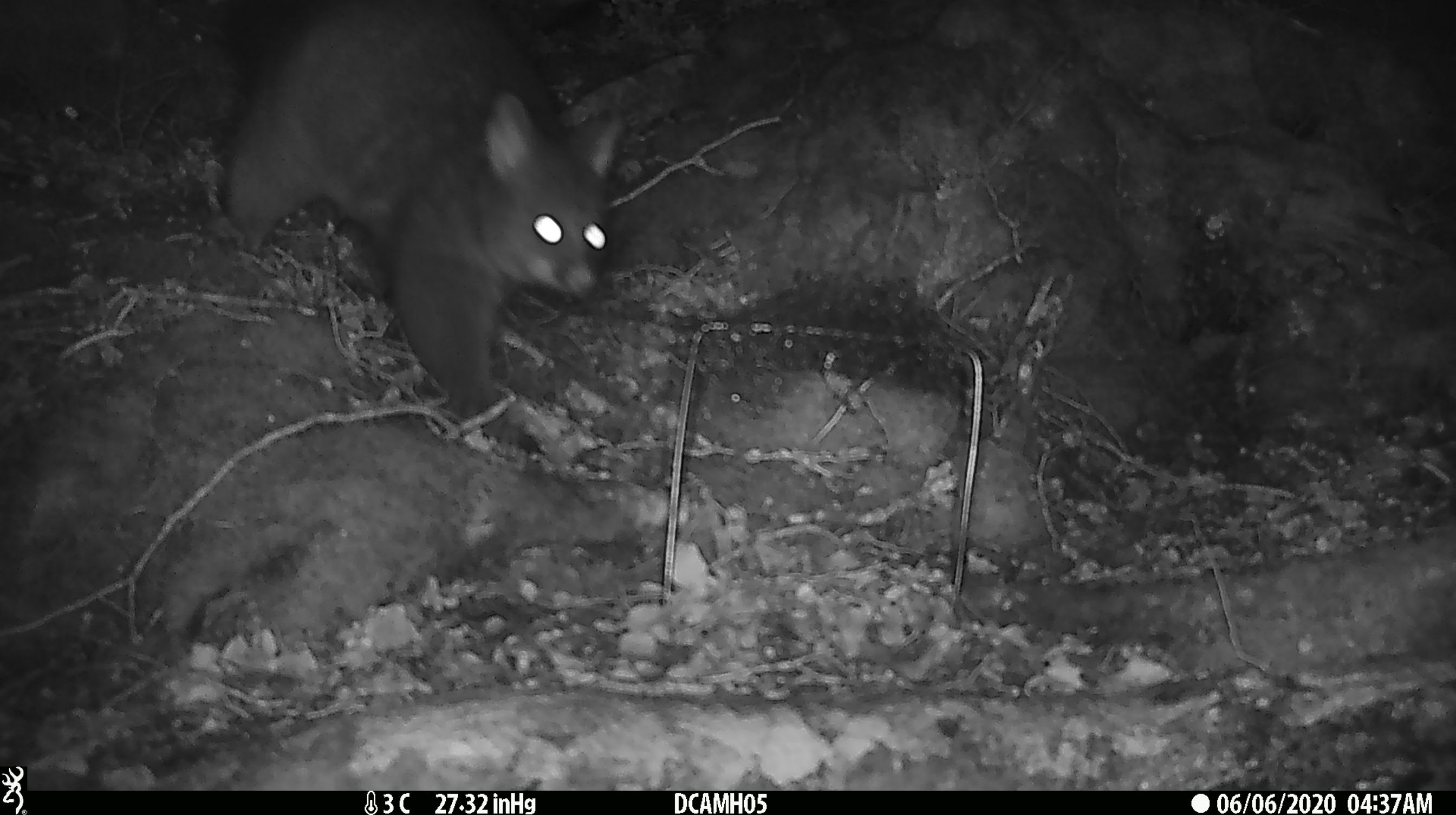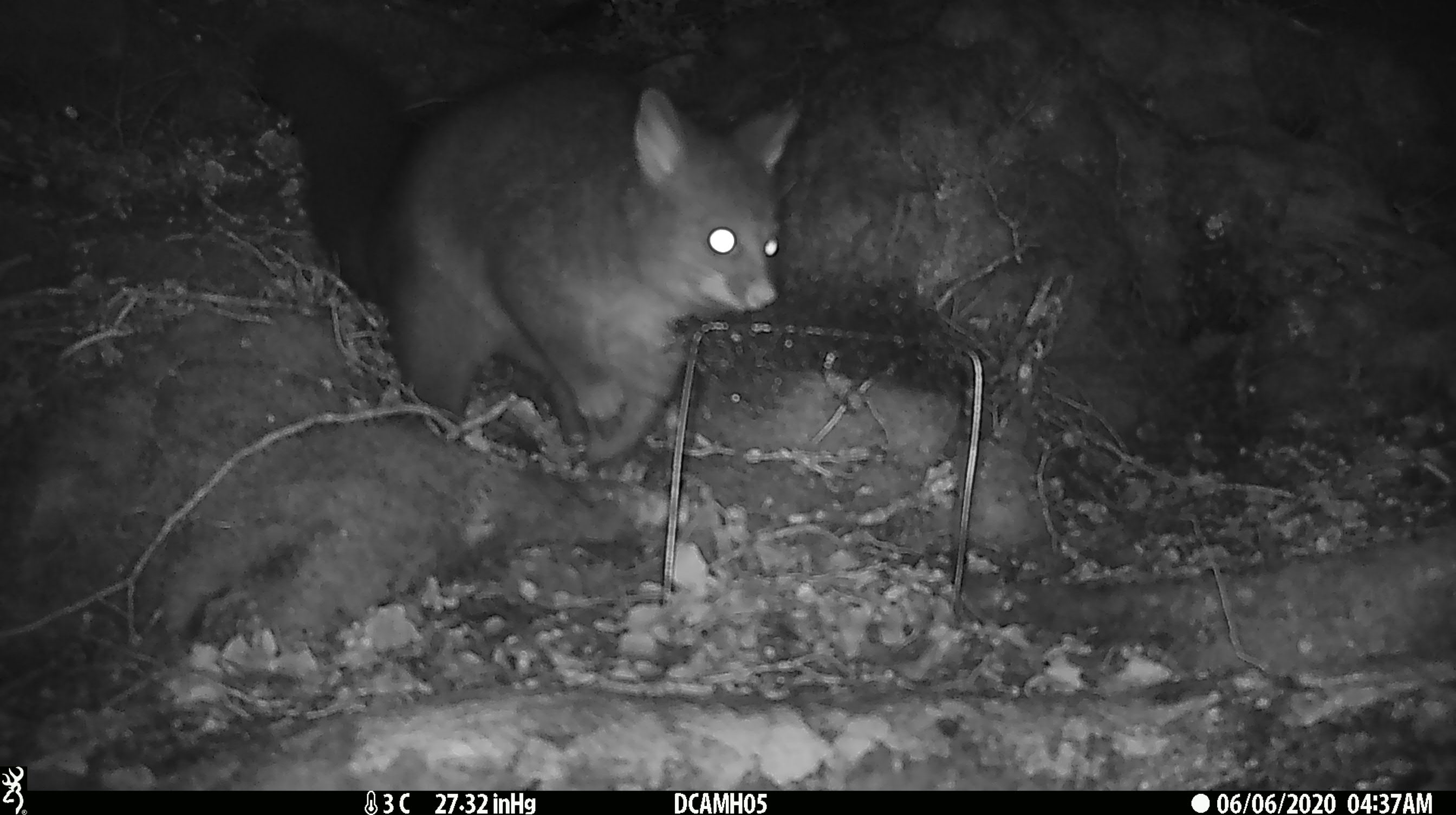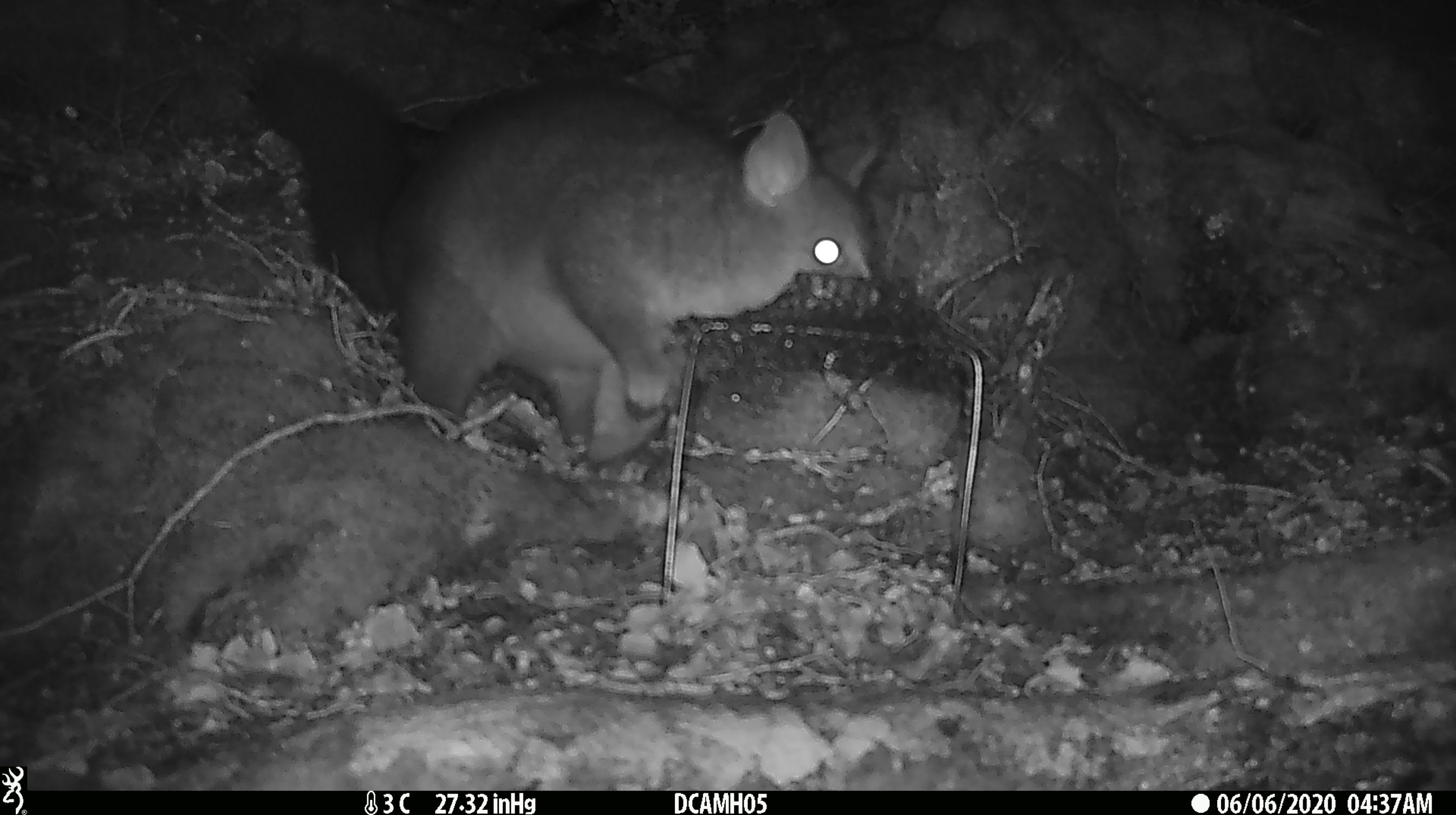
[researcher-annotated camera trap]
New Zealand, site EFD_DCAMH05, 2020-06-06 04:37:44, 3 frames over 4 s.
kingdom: Animalia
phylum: Chordata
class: Mammalia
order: Diprotodontia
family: Phalangeridae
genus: Trichosurus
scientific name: Trichosurus vulpecula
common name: common brushtail possum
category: possum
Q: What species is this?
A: Possum (common brushtail possum) (Trichosurus vulpecula).